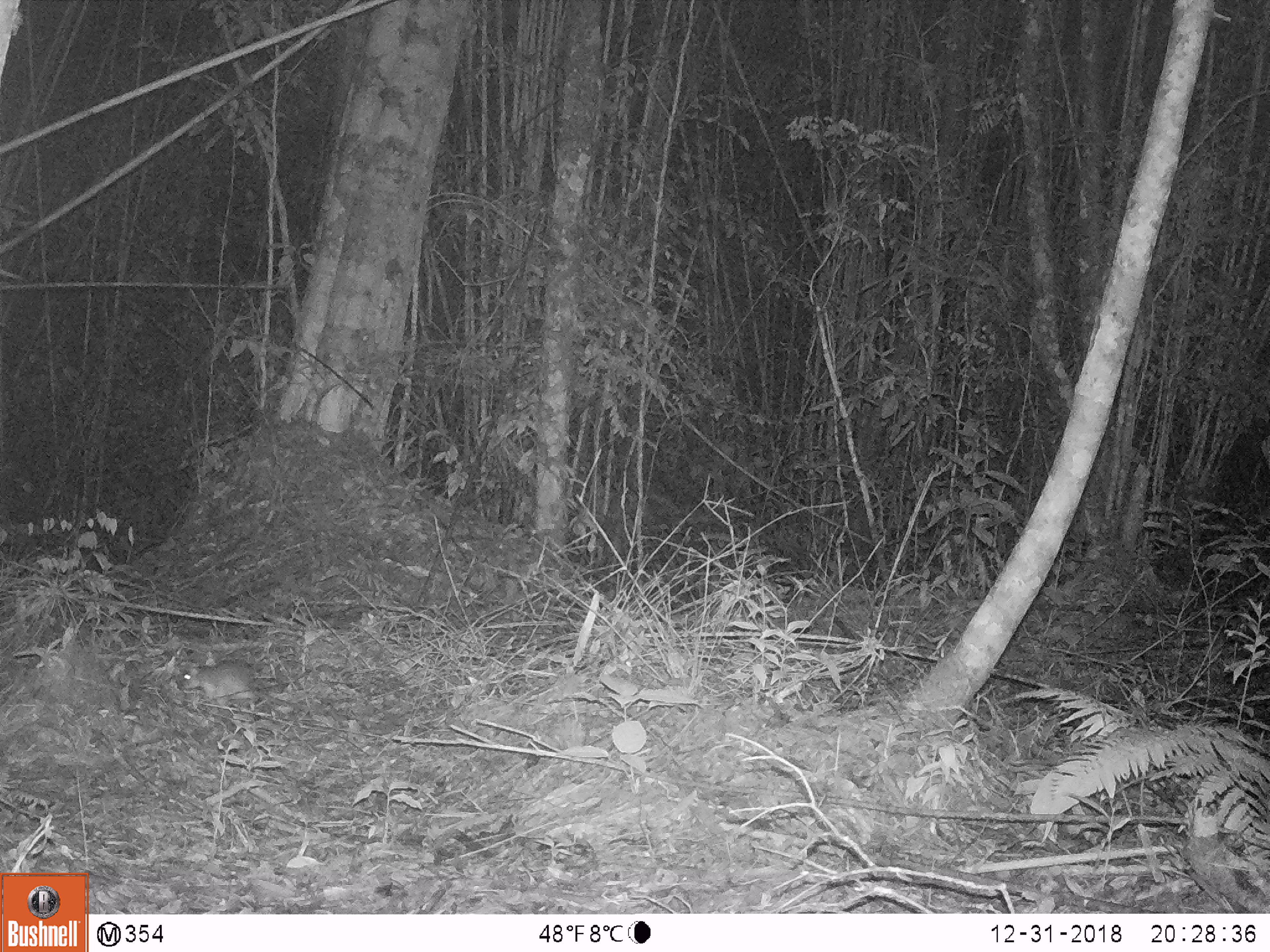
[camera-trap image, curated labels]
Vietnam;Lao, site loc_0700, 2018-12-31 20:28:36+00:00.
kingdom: Animalia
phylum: Chordata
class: Mammalia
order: Rodentia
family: Muridae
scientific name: Muridae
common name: old-world mice and rats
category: unidentified murid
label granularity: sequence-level